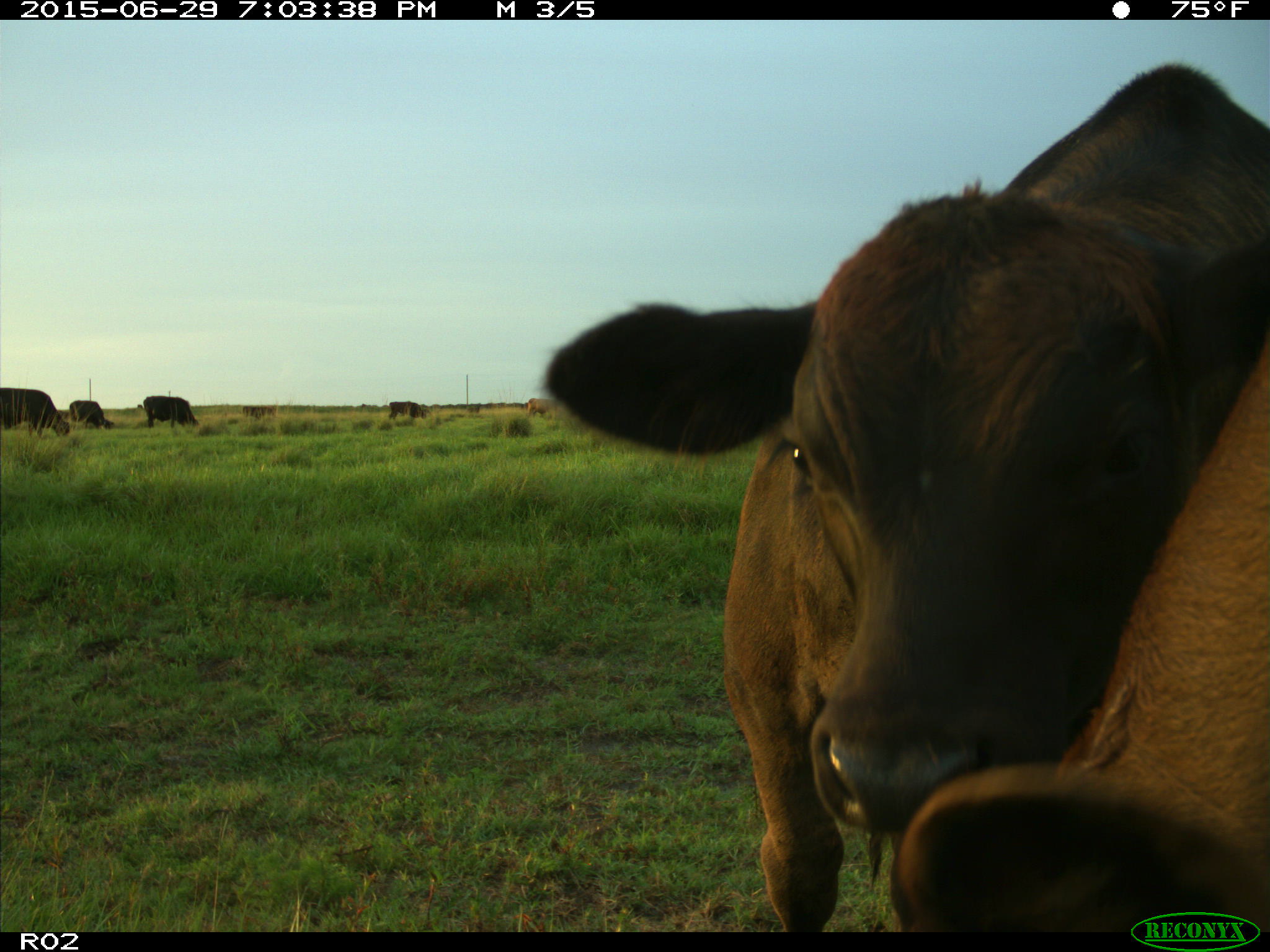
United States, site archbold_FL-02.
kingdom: Animalia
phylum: Chordata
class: Mammalia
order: Artiodactyla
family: Bovidae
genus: Bos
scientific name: Bos taurus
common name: domestic cow